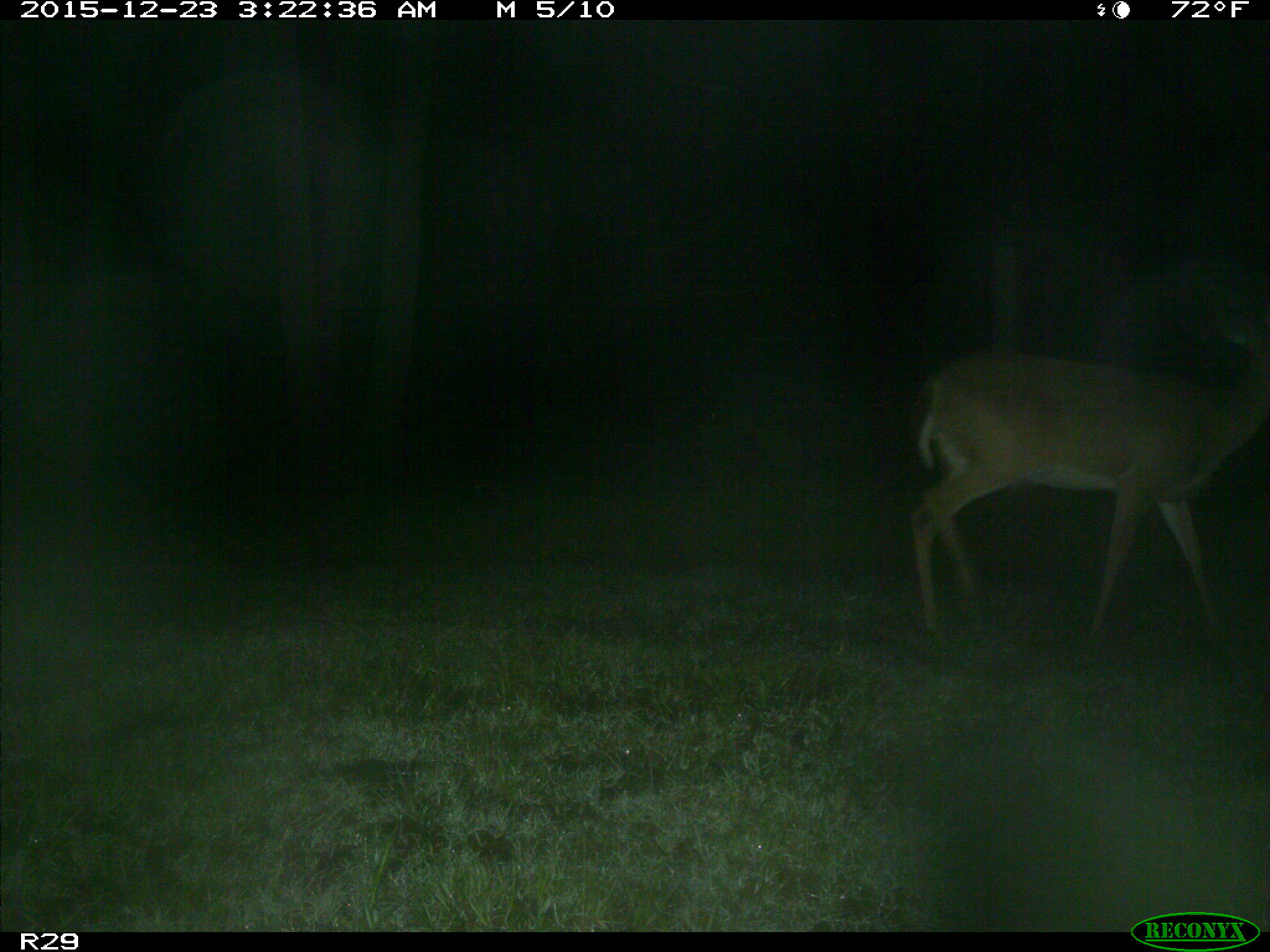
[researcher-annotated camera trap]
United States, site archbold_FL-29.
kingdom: Animalia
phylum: Chordata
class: Mammalia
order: Artiodactyla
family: Cervidae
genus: Odocoileus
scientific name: Odocoileus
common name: deer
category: unidentified deer